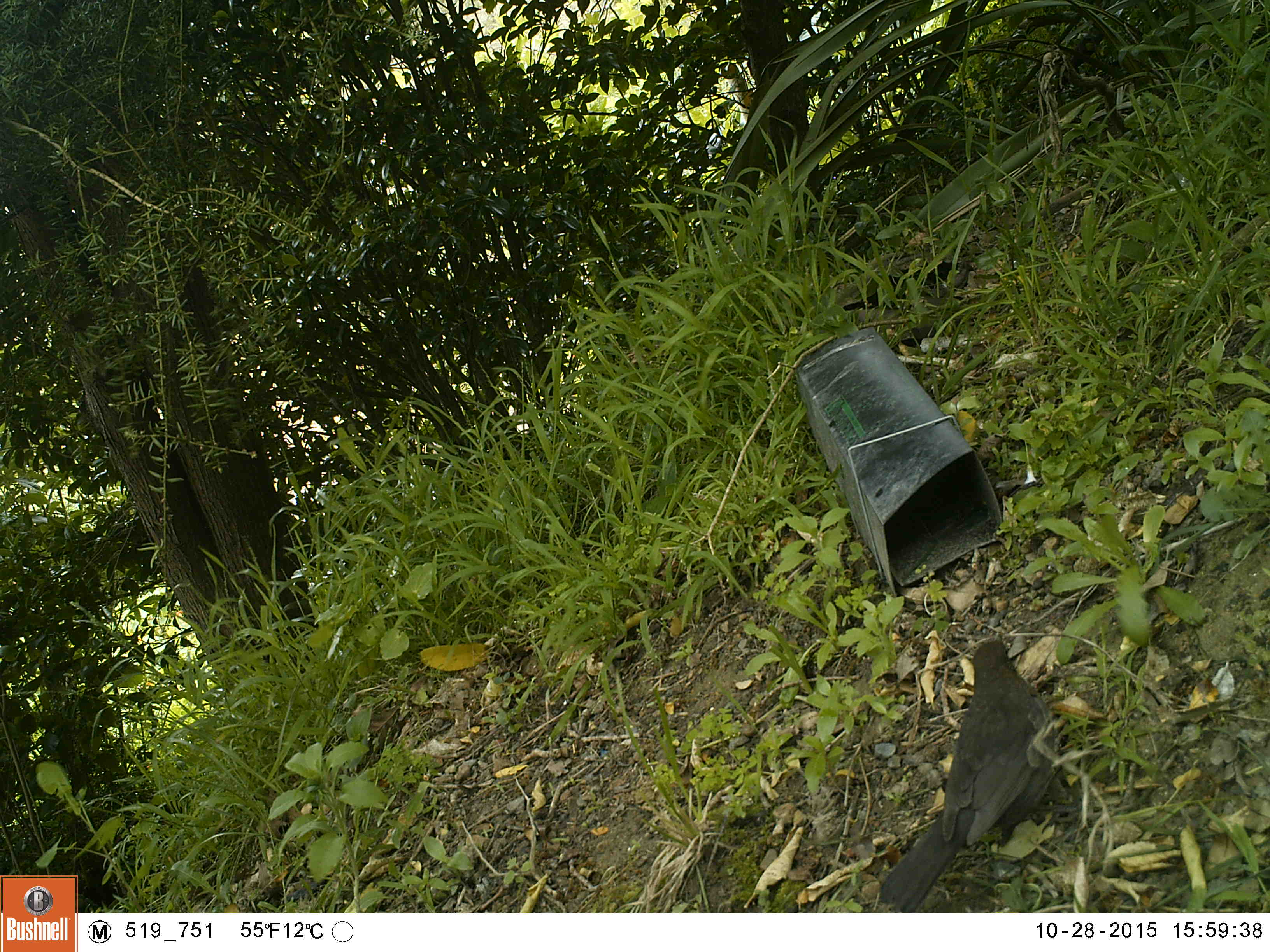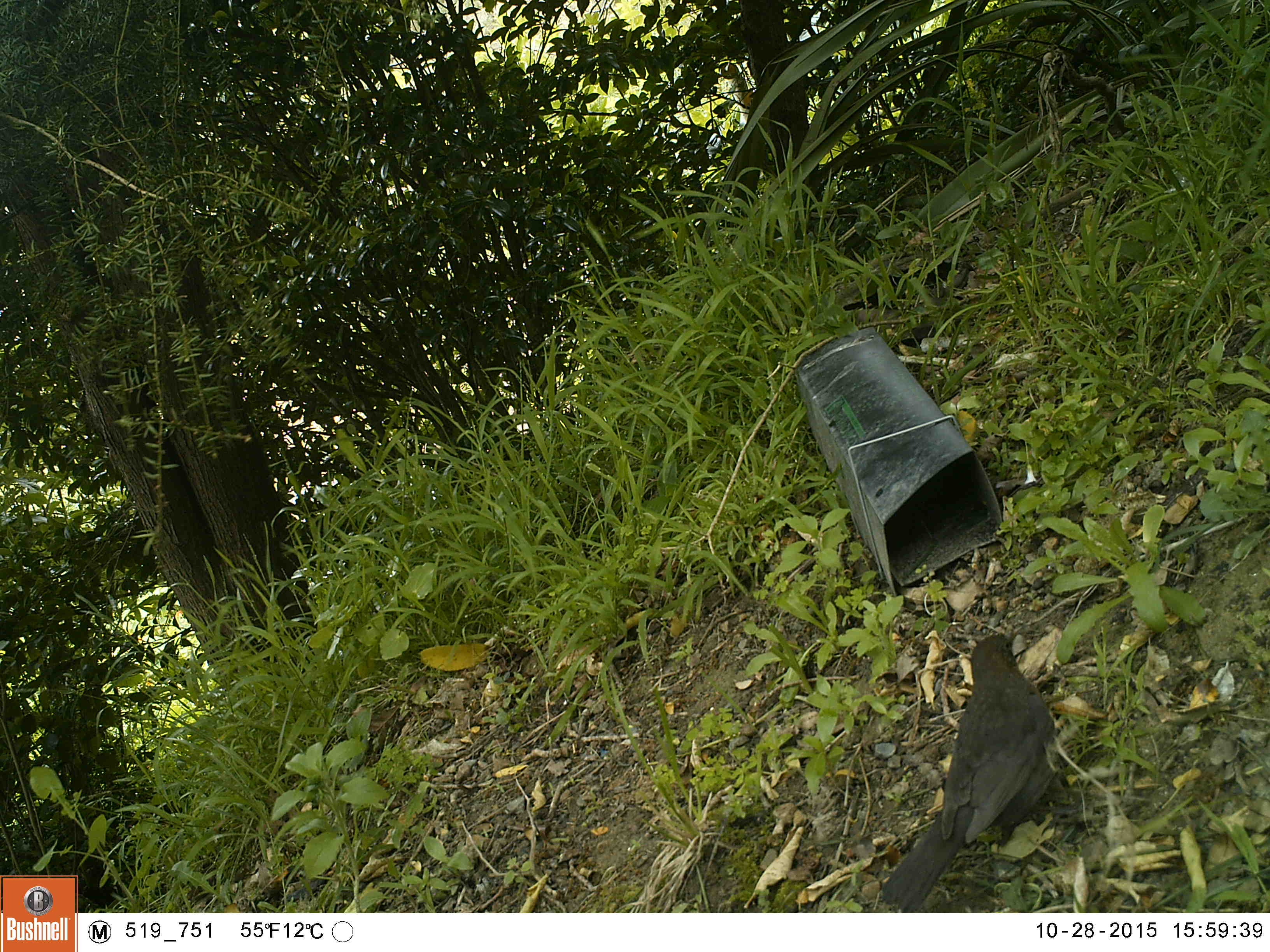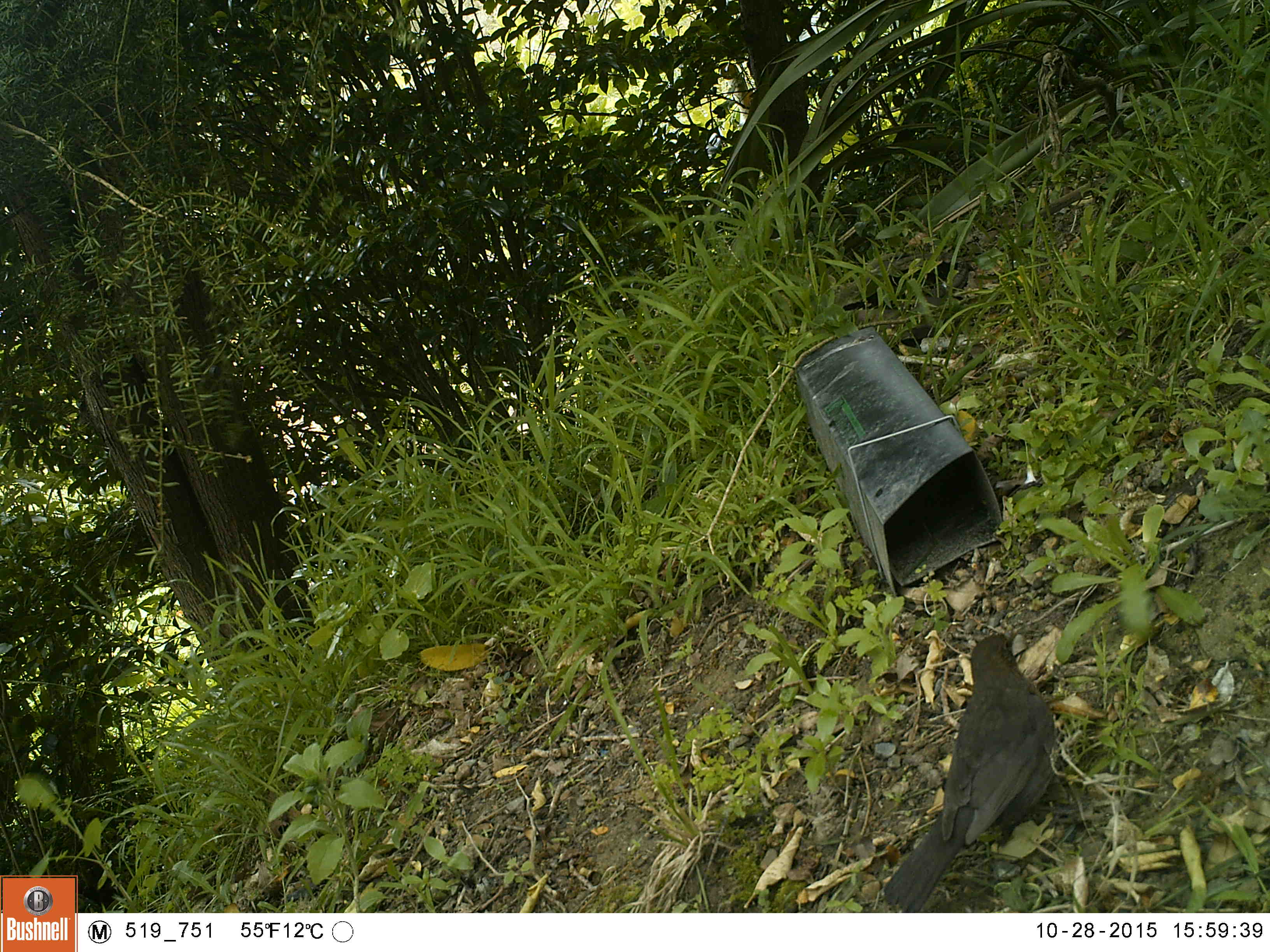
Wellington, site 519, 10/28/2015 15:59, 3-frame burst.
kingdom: Animalia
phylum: Chordata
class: Aves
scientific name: Aves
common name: bird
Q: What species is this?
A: Bird (Aves).